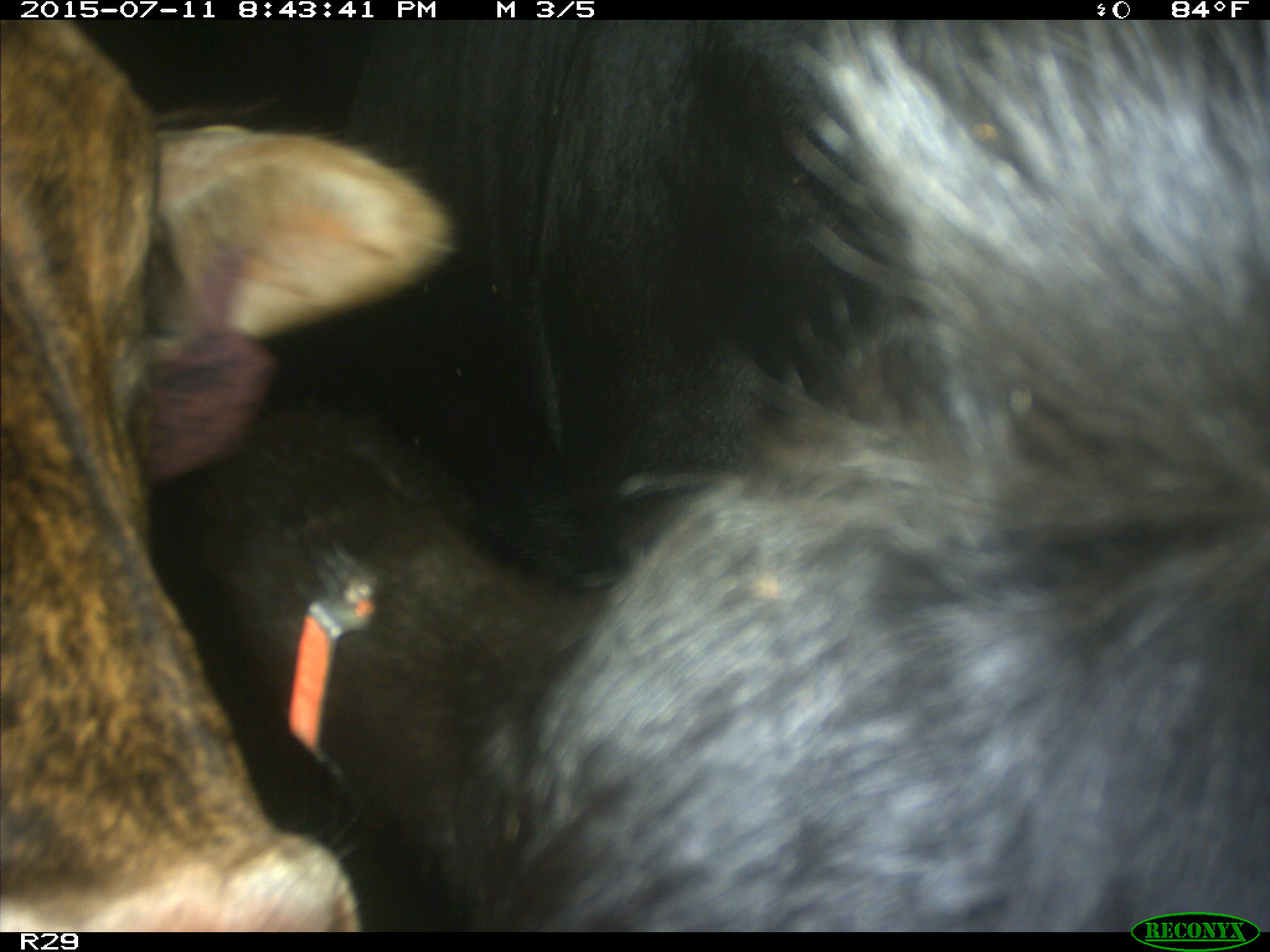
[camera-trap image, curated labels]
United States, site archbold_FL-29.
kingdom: Animalia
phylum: Chordata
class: Mammalia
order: Artiodactyla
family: Bovidae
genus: Bos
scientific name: Bos taurus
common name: domestic cow